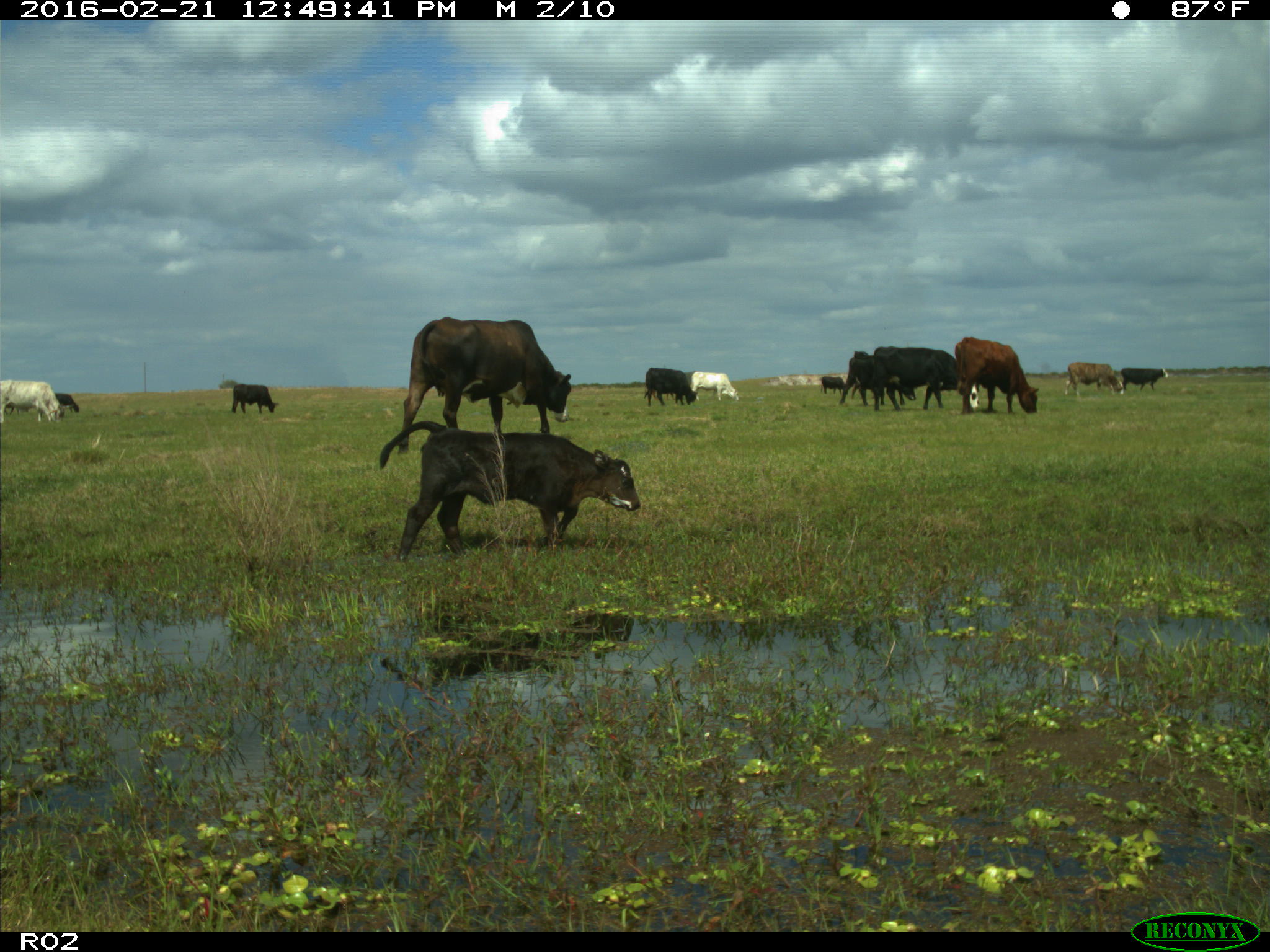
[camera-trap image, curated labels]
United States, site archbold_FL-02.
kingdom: Animalia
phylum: Chordata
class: Mammalia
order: Artiodactyla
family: Bovidae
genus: Bos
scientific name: Bos taurus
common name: domestic cow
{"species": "Bos taurus (domestic cow)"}